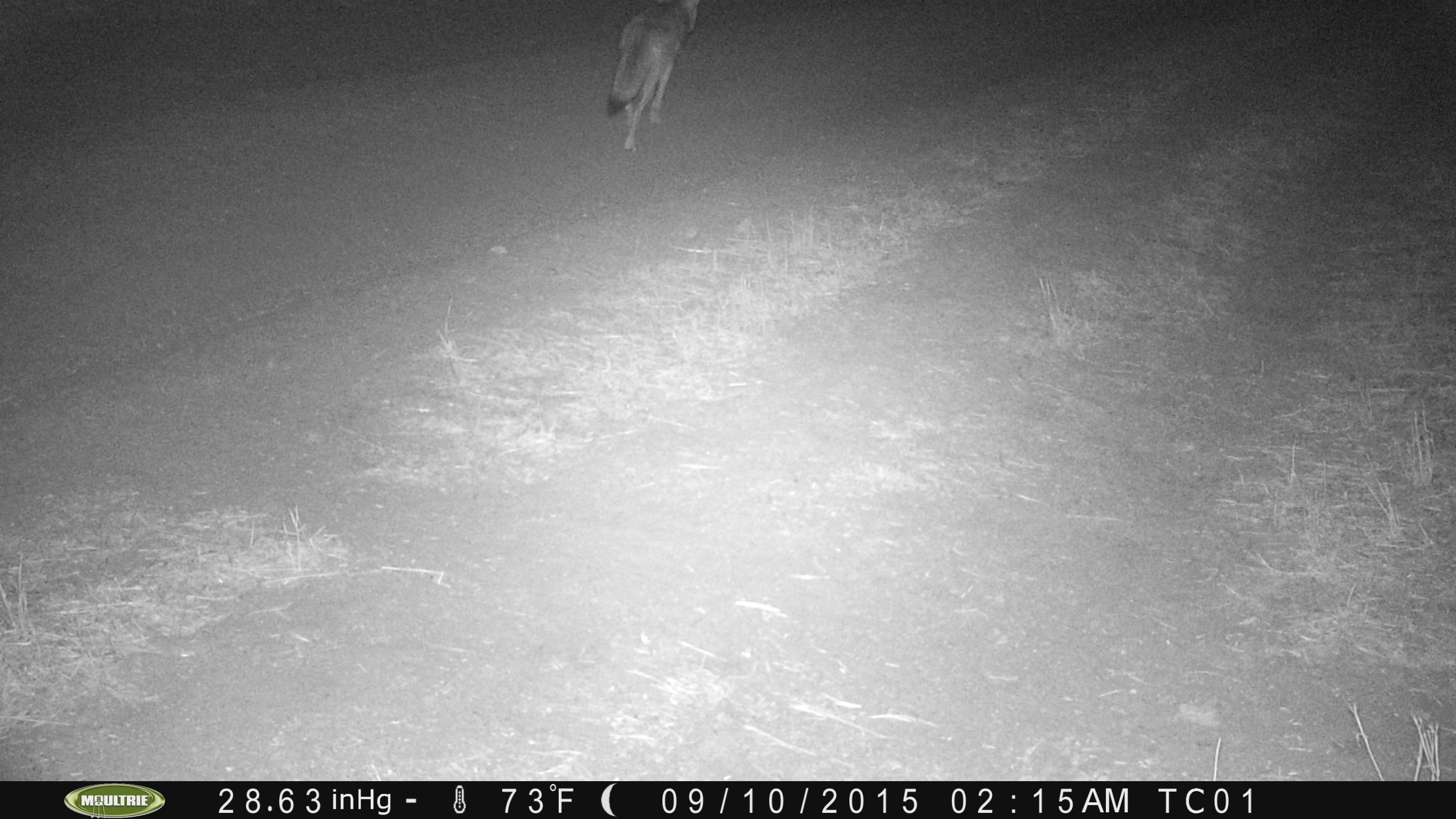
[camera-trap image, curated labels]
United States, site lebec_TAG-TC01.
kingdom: Animalia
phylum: Chordata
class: Mammalia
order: Carnivora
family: Canidae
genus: Canis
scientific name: Canis latrans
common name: coyote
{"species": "Canis latrans (coyote)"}